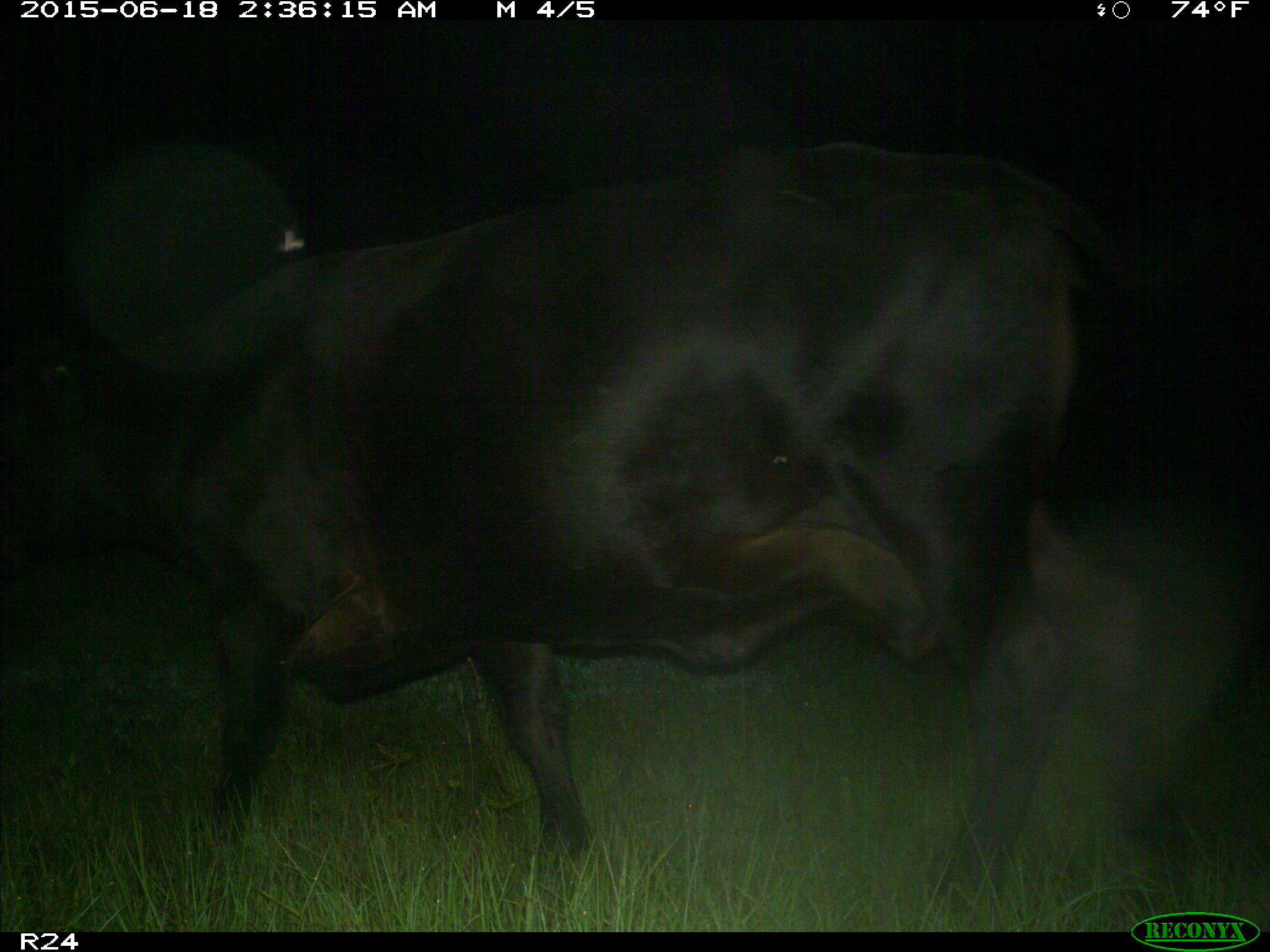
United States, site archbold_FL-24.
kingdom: Animalia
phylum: Chordata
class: Mammalia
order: Artiodactyla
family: Cervidae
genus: Odocoileus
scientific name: Odocoileus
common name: deer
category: unidentified deer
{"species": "unidentified deer (deer) (Odocoileus)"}